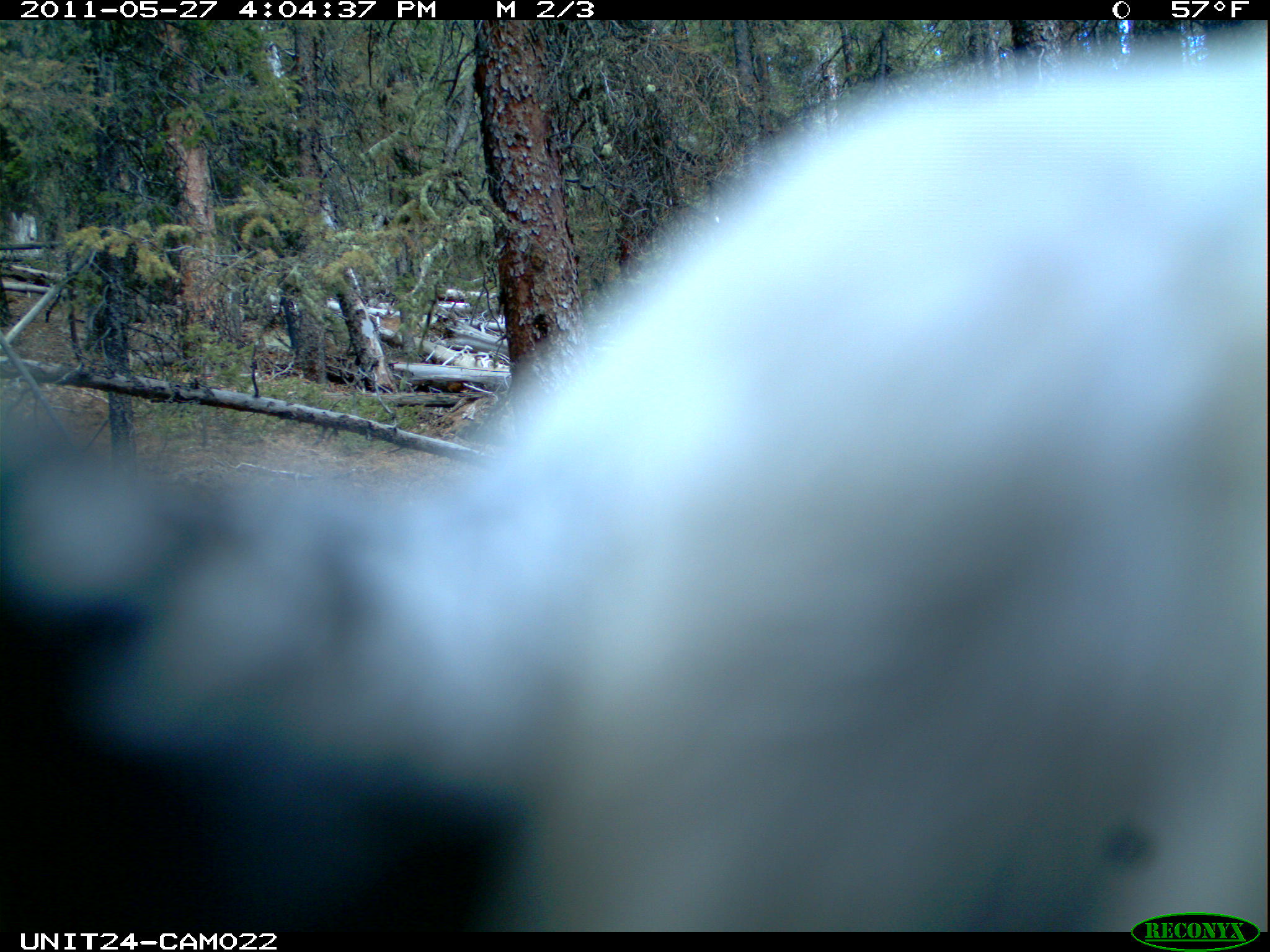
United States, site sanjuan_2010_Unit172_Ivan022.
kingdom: Animalia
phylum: Chordata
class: Aves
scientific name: Aves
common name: birds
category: unidentified bird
Unidentified bird (birds) (Aves).